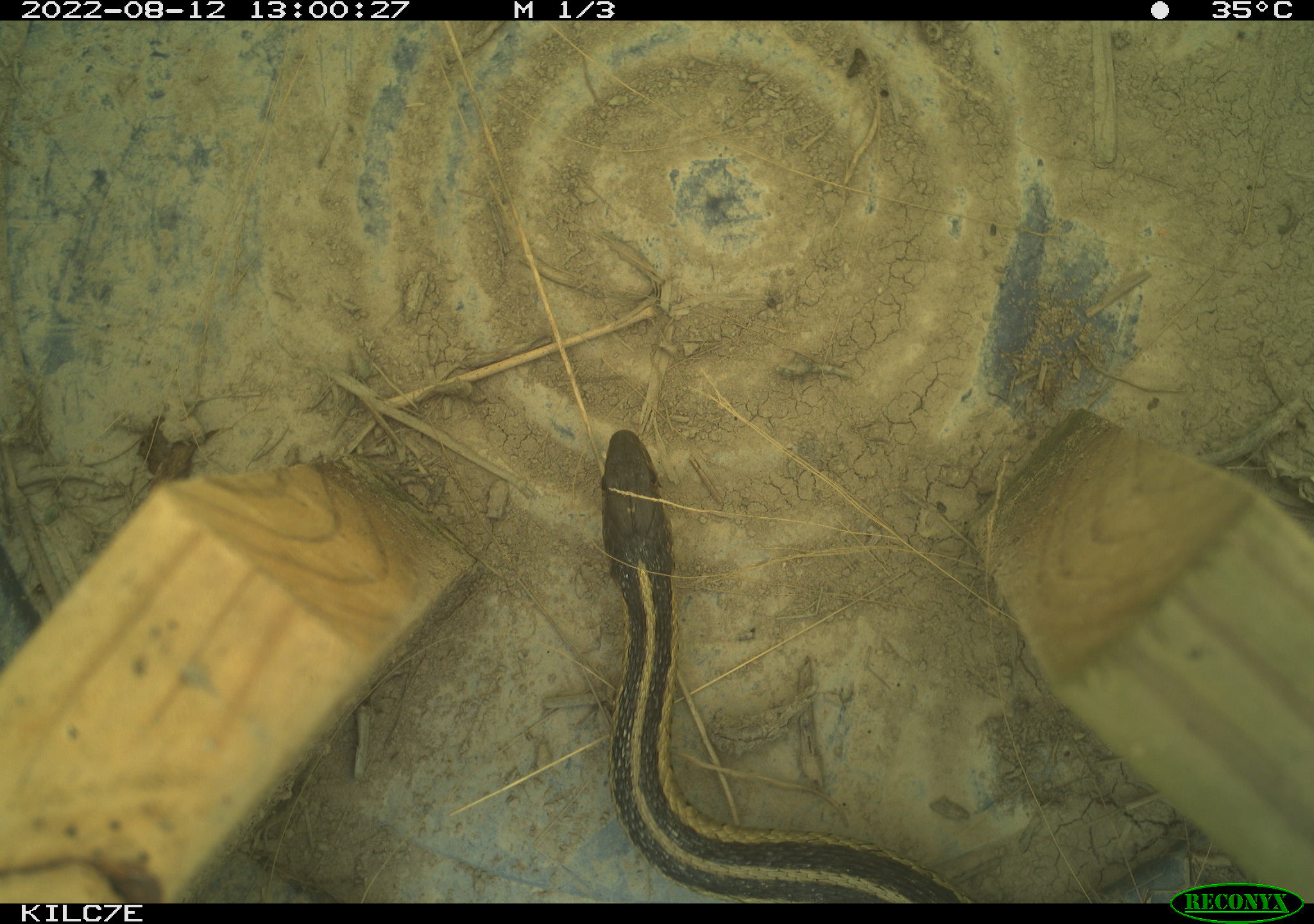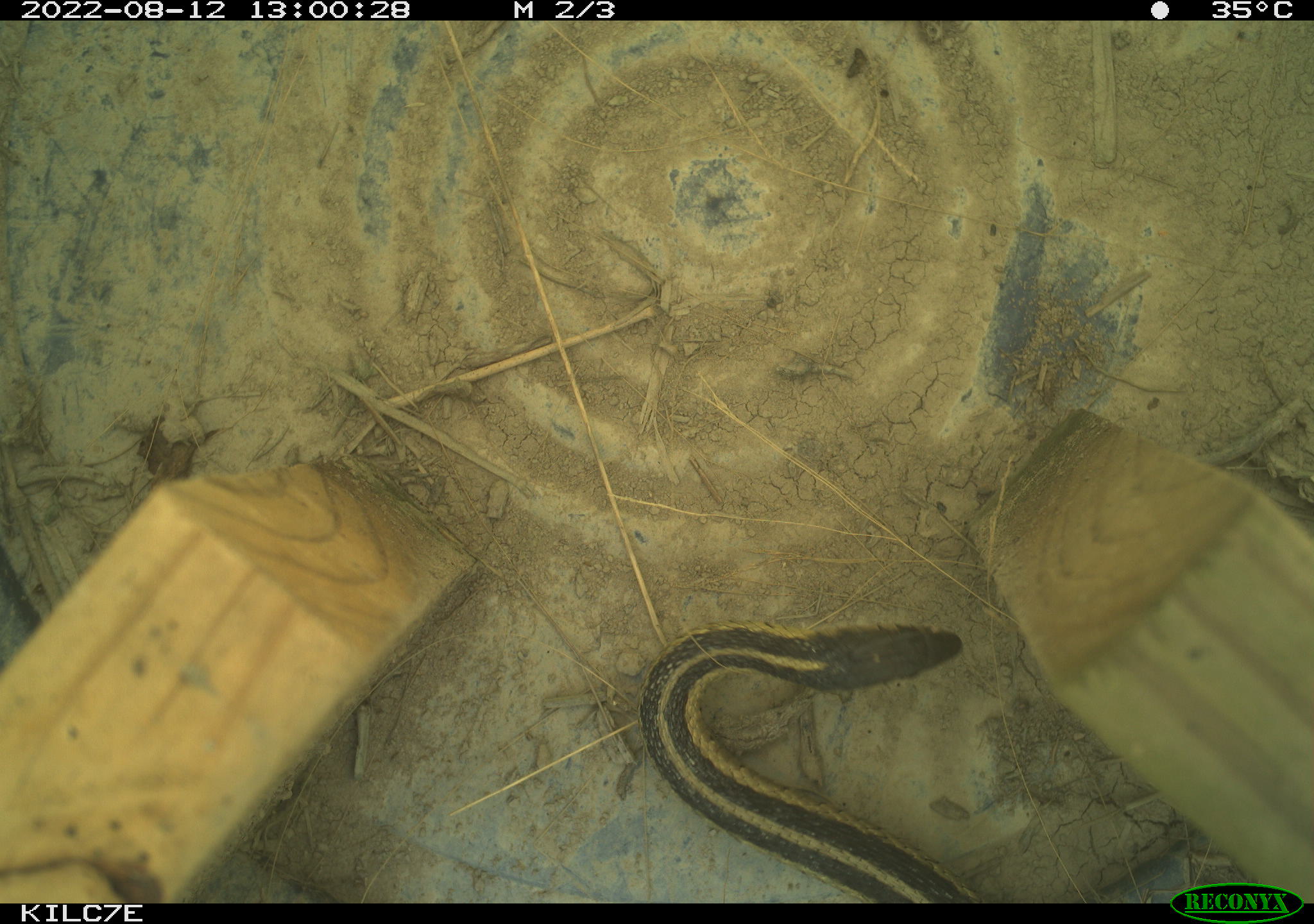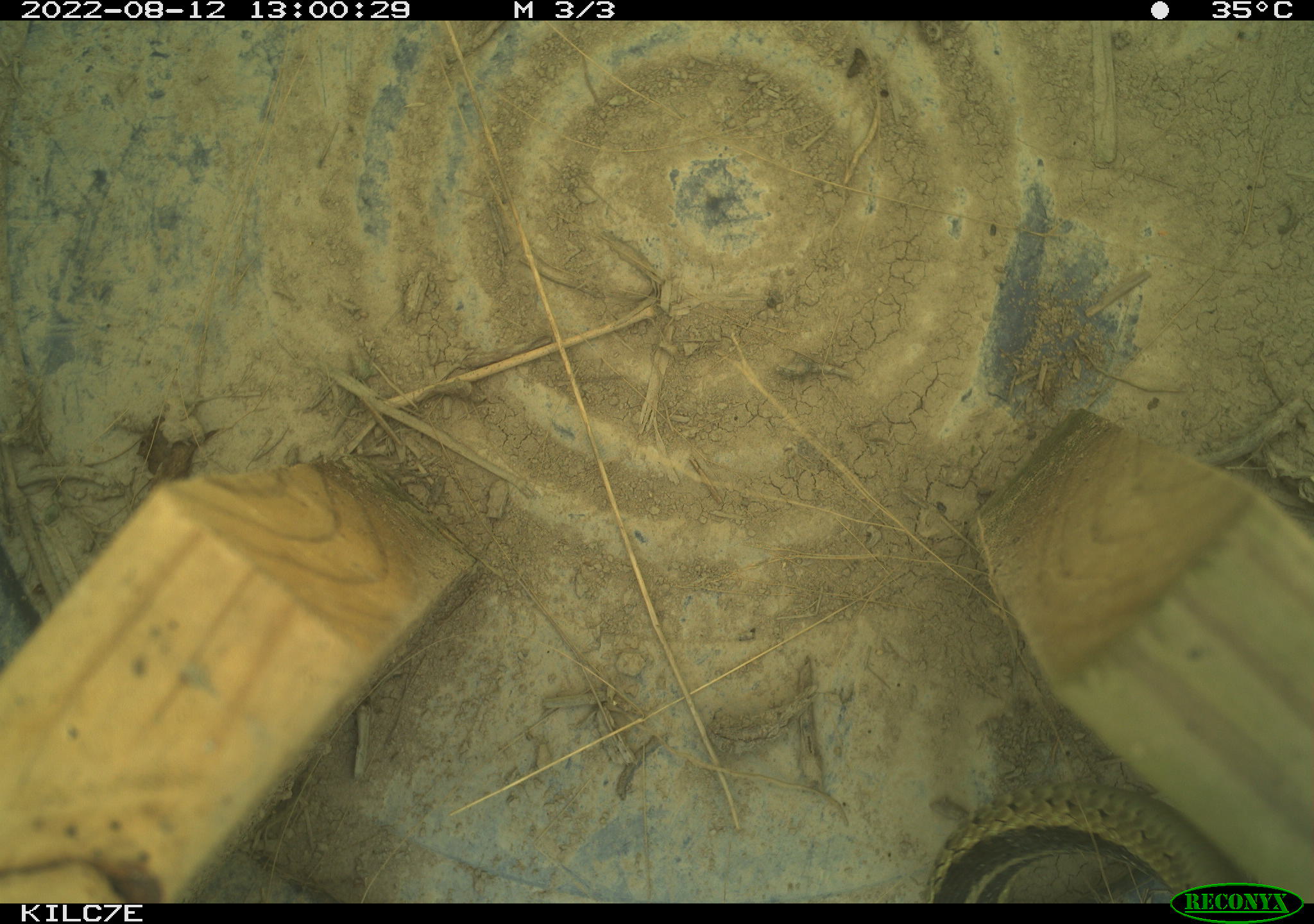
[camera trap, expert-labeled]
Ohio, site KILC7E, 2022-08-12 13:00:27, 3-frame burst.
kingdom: Animalia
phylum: Chordata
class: Reptilia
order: Squamata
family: Colubridae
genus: Thamnophis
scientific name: Thamnophis sirtalis sirtalis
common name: eastern gartersnake